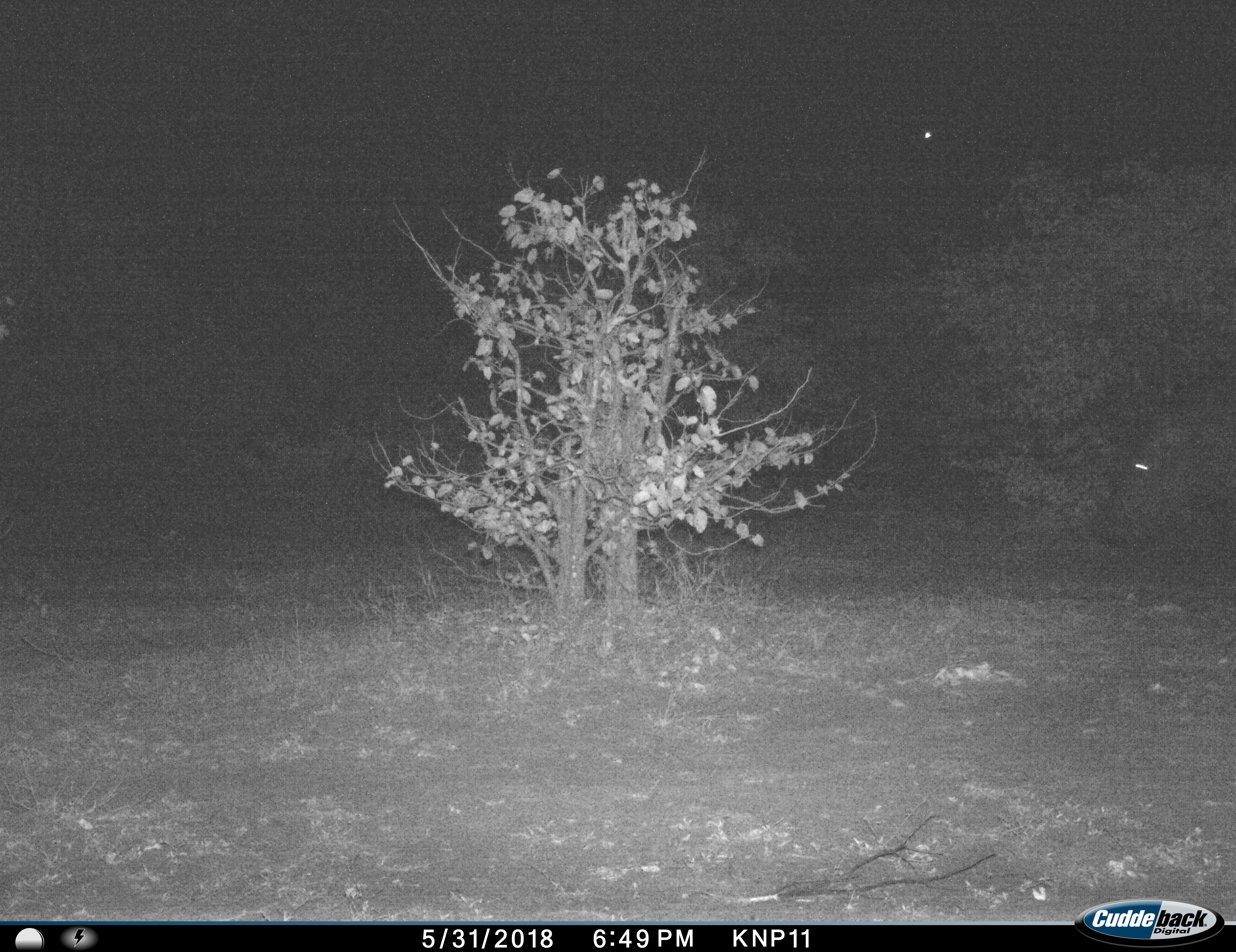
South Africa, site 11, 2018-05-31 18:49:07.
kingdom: Animalia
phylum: Chordata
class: Mammalia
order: Artiodactyla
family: Hippopotamidae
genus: Hippopotamus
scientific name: Hippopotamus amphibius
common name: hippopotamus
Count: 1.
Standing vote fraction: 17%.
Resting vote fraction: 0%.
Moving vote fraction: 50%.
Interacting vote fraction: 0%.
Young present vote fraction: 0%.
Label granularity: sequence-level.